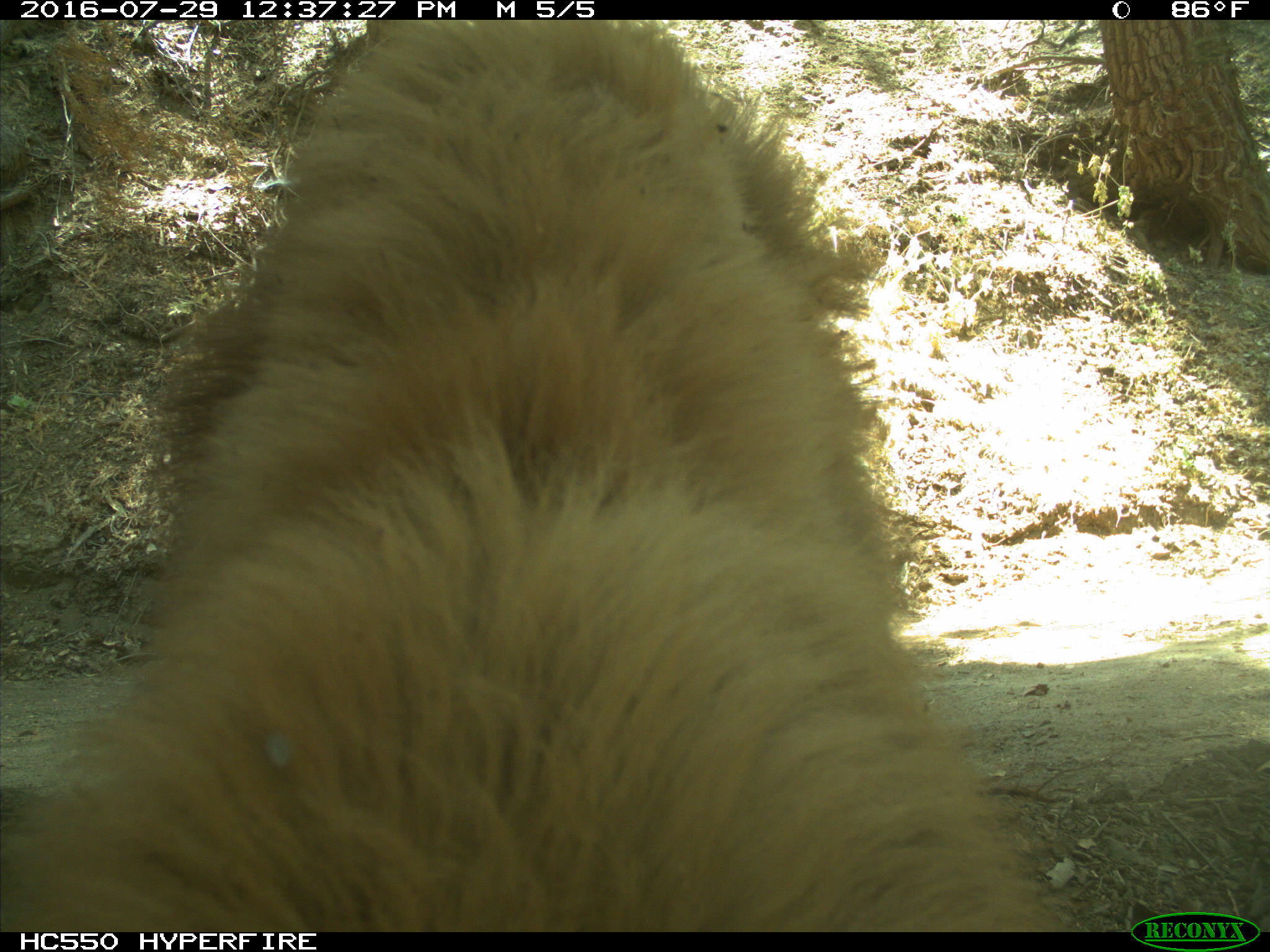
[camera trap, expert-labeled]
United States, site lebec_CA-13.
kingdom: Animalia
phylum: Chordata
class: Mammalia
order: Carnivora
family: Ursidae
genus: Ursus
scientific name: Ursus americanus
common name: american black bear